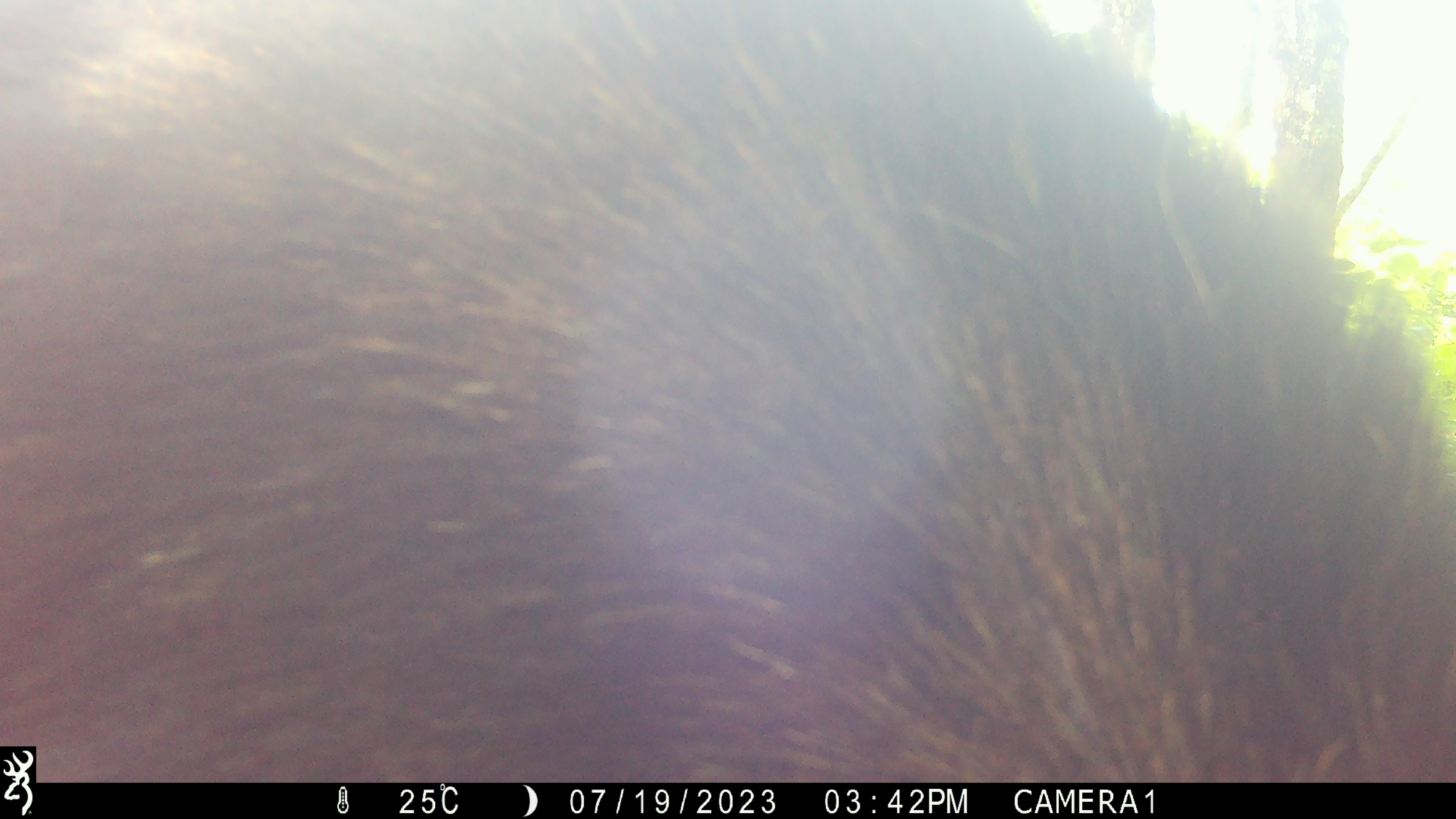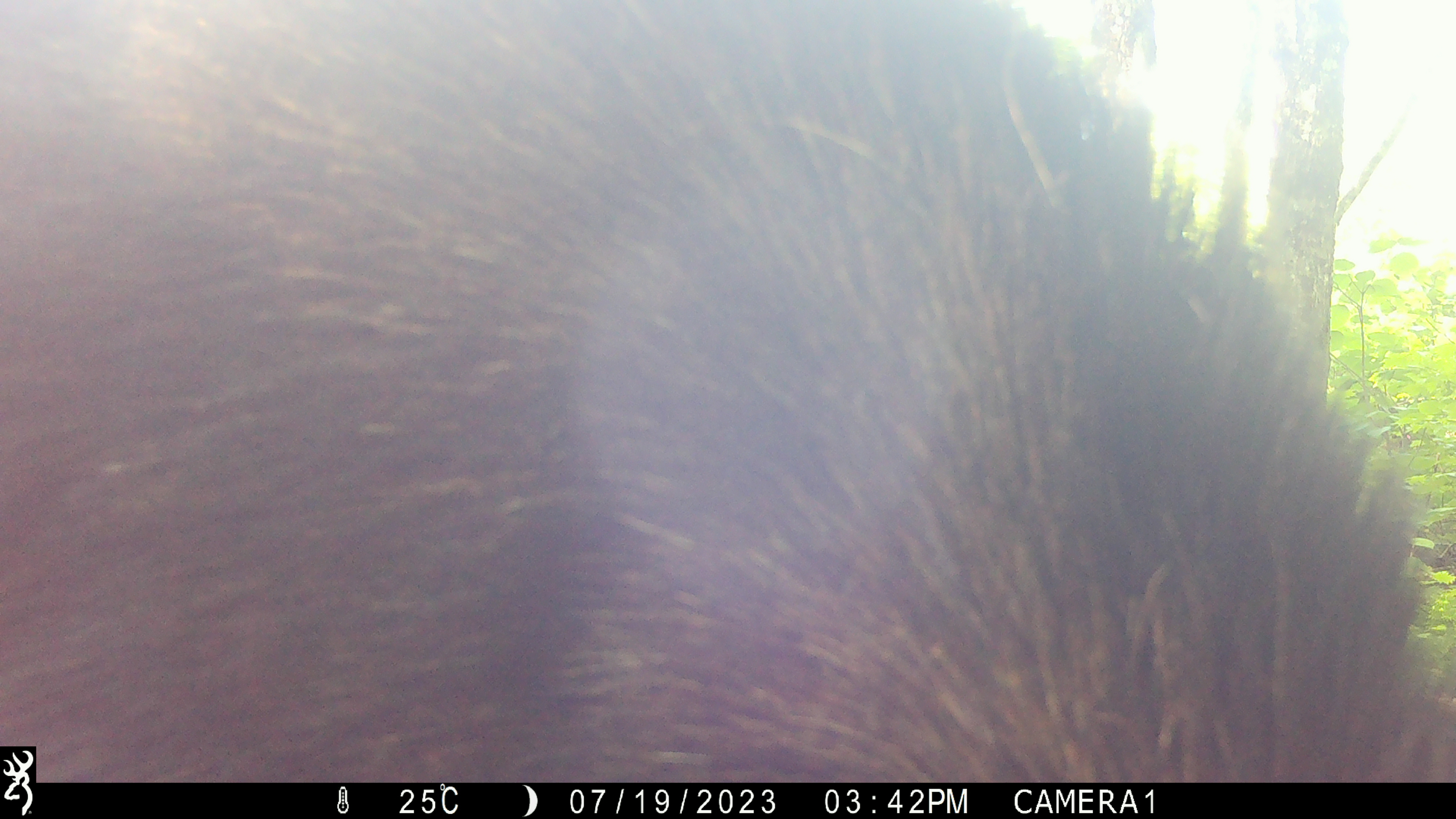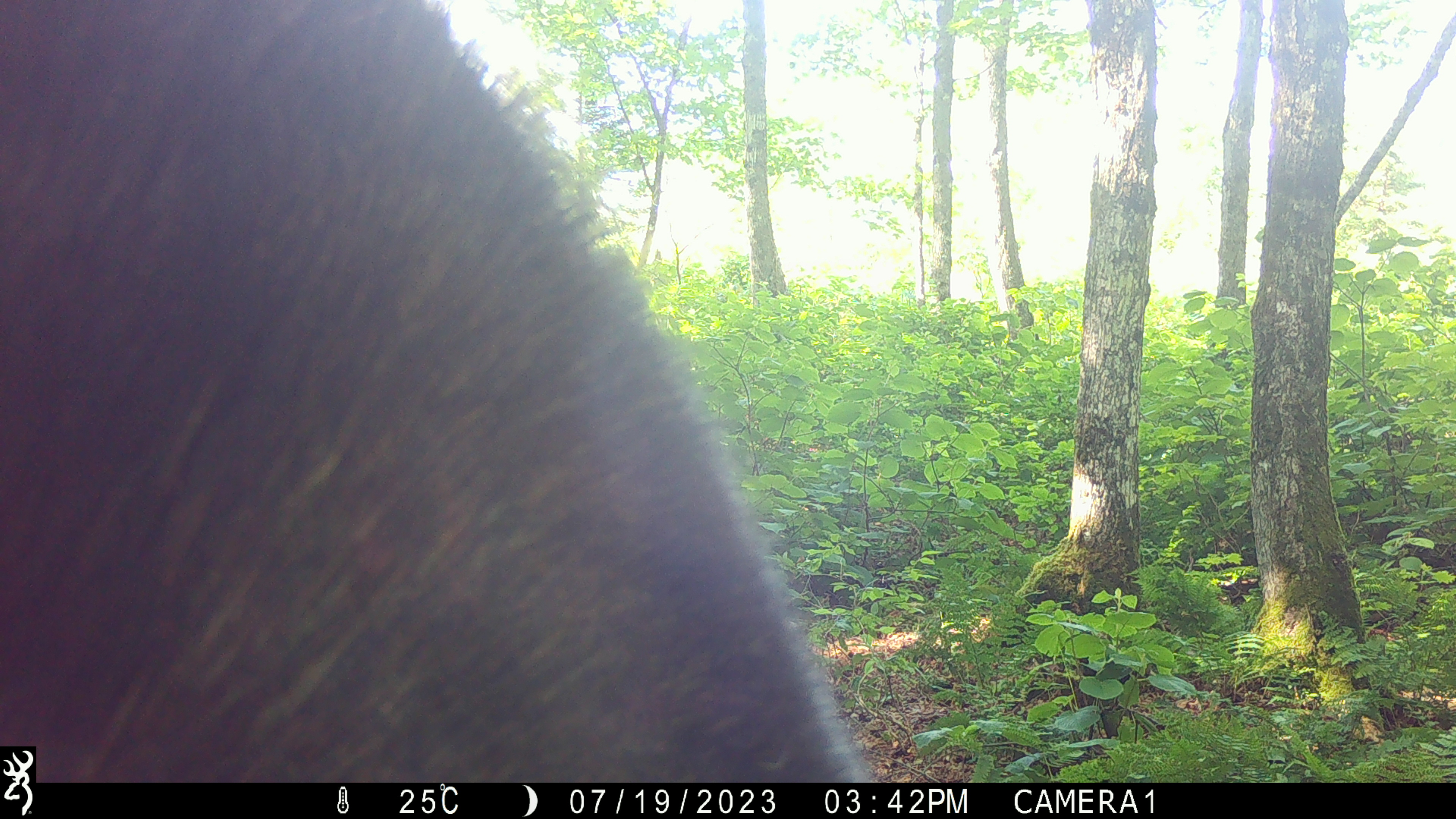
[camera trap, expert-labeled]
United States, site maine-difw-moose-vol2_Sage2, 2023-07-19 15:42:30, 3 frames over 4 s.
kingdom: Animalia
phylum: Chordata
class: Mammalia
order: Artiodactyla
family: Cervidae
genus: Alces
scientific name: Alces alces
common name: moose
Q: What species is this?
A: Moose (Alces alces).